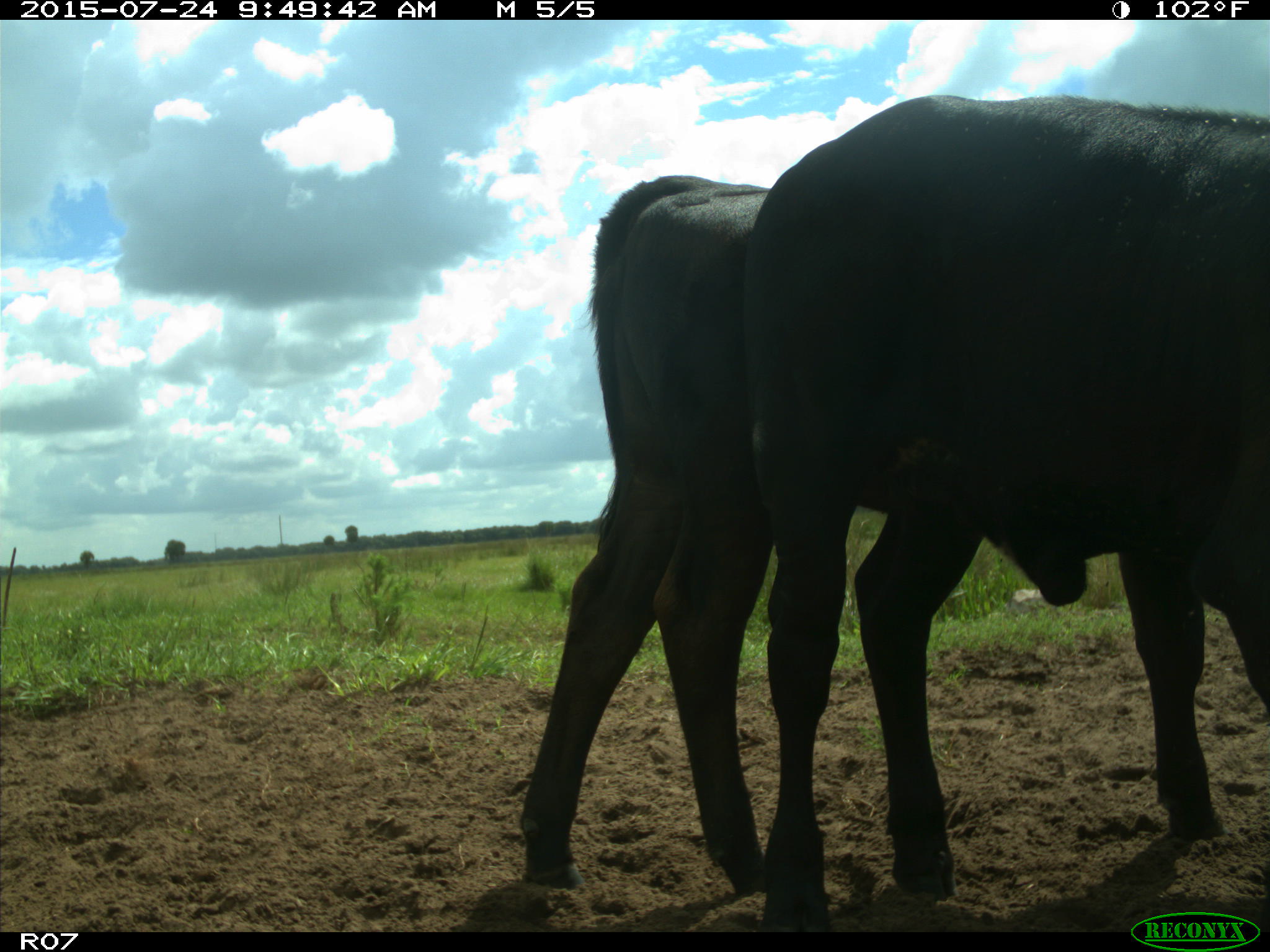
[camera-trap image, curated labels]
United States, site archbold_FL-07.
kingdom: Animalia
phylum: Chordata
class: Mammalia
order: Artiodactyla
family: Bovidae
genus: Bos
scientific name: Bos taurus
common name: domestic cow